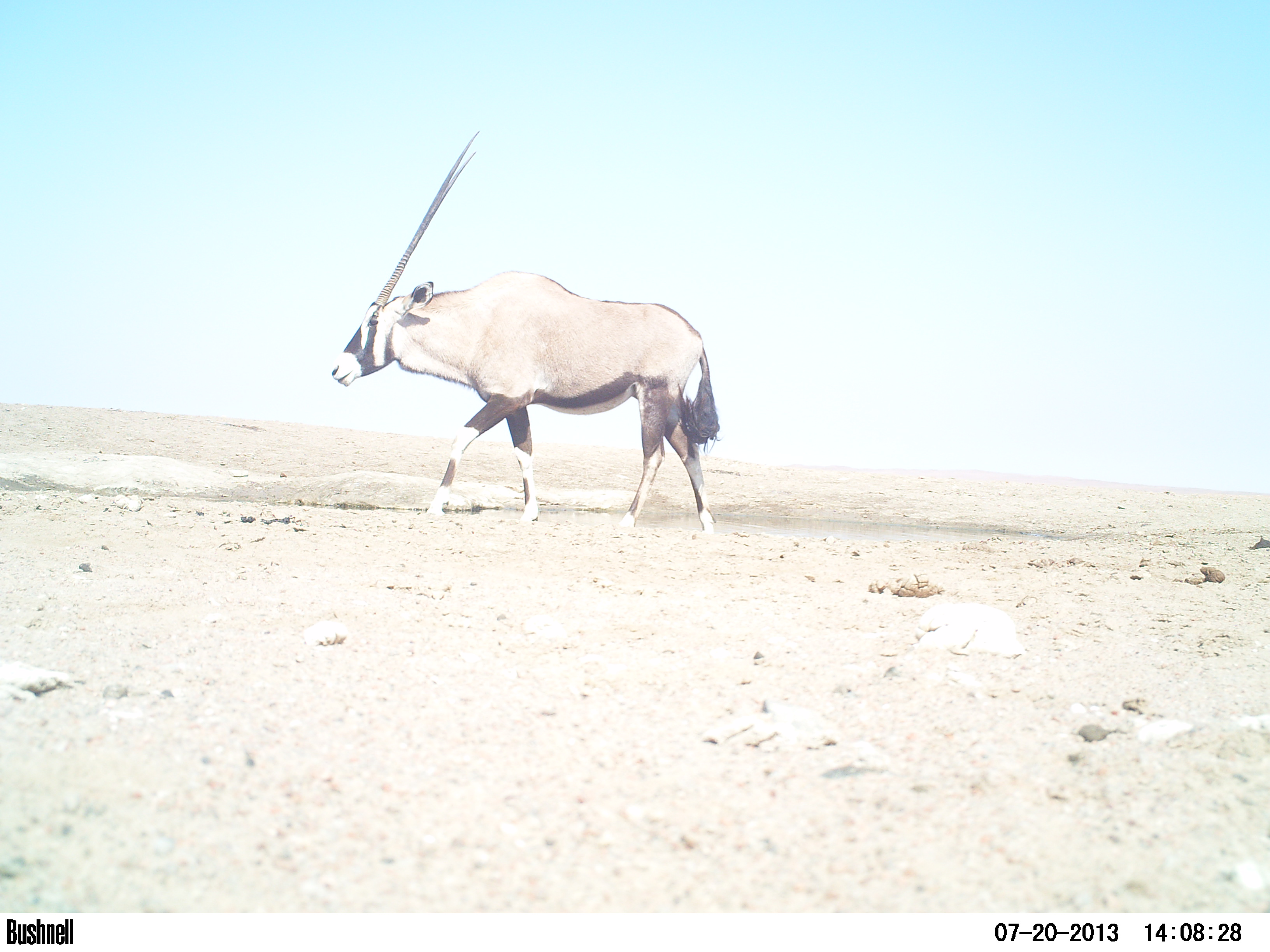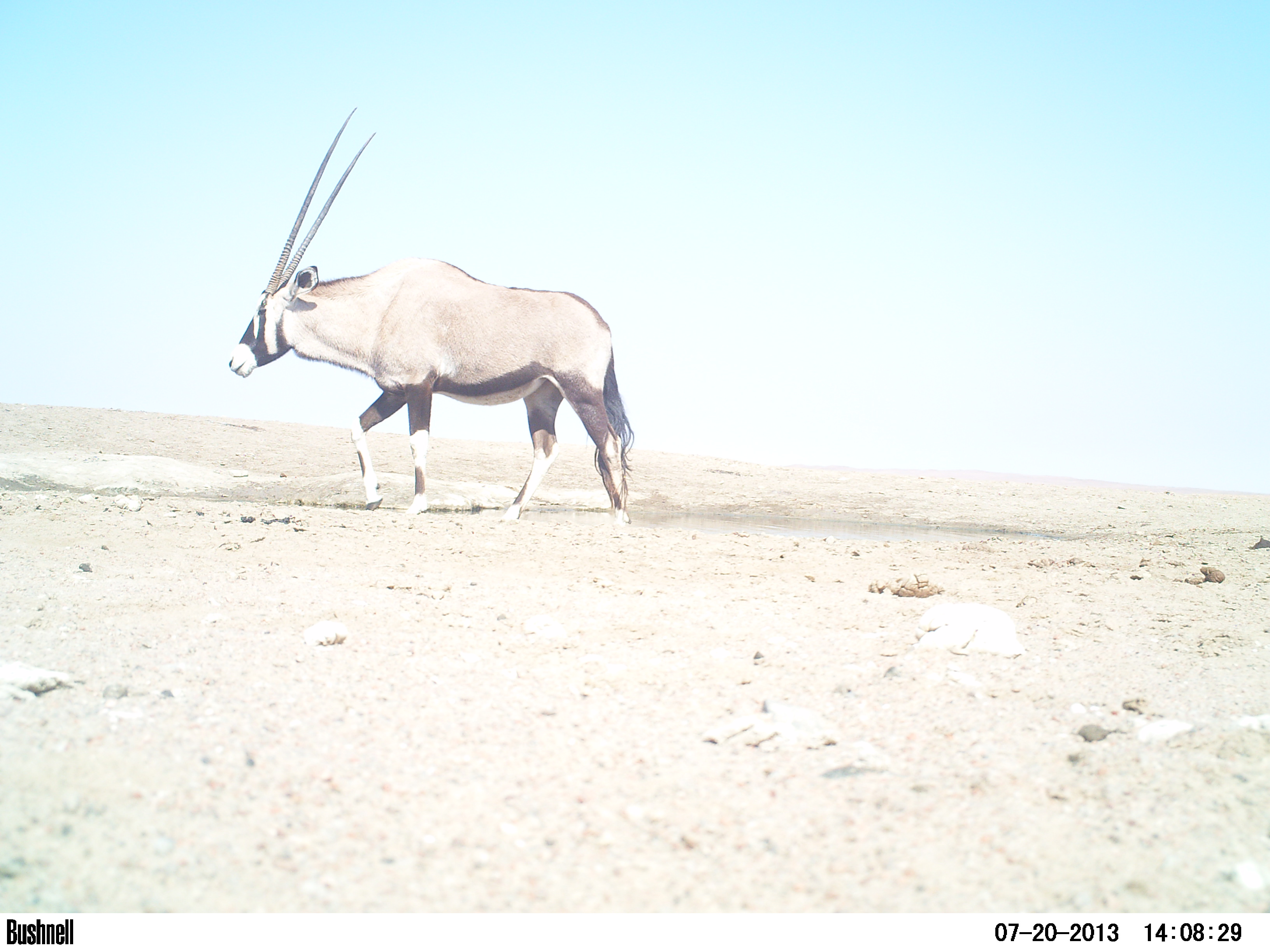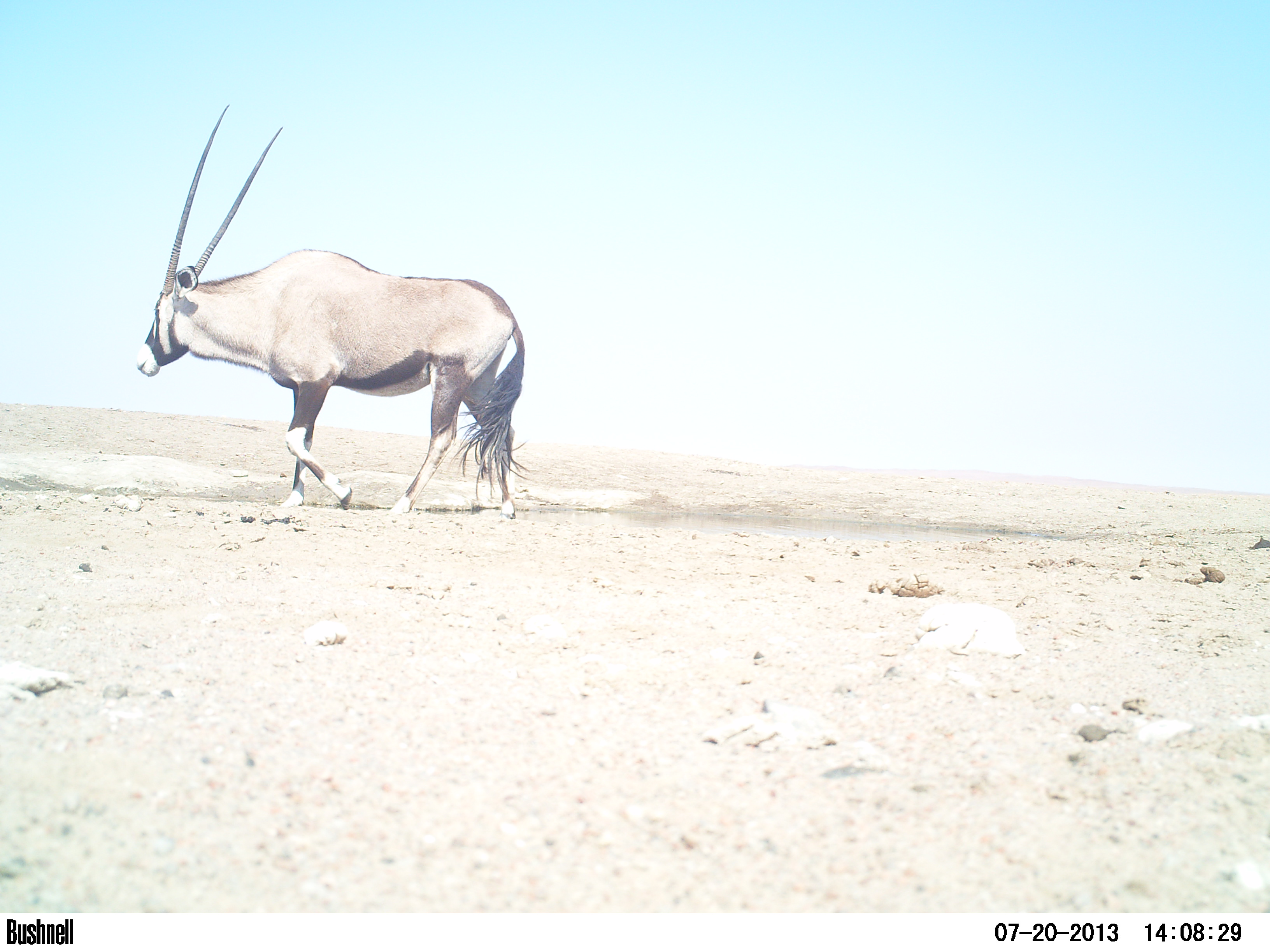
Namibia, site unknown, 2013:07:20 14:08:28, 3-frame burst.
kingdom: Animalia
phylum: Chordata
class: Mammalia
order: Artiodactyla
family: Bovidae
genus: Oryx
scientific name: Oryx gazella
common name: gemsbok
Oryx gazella (gemsbok).